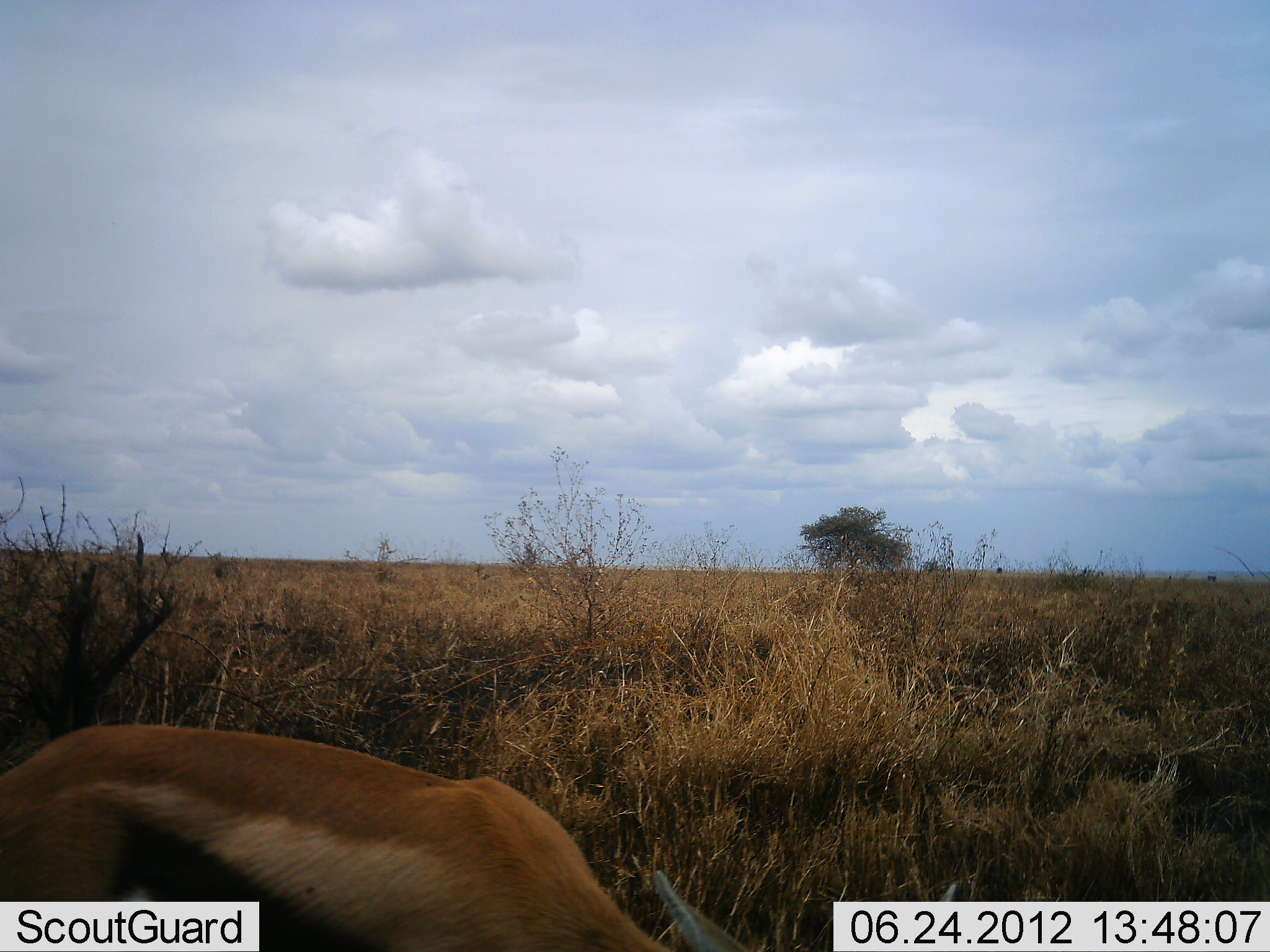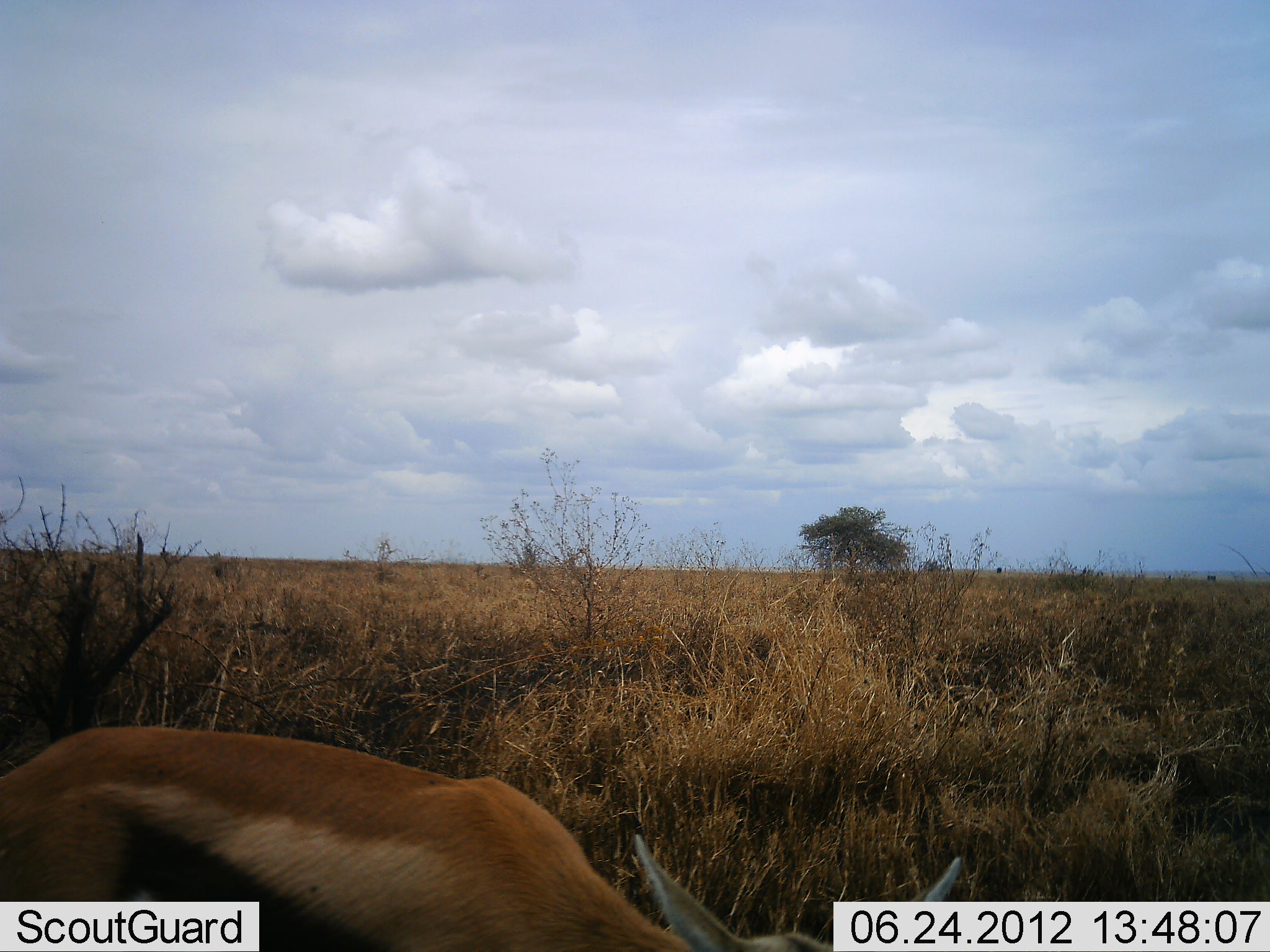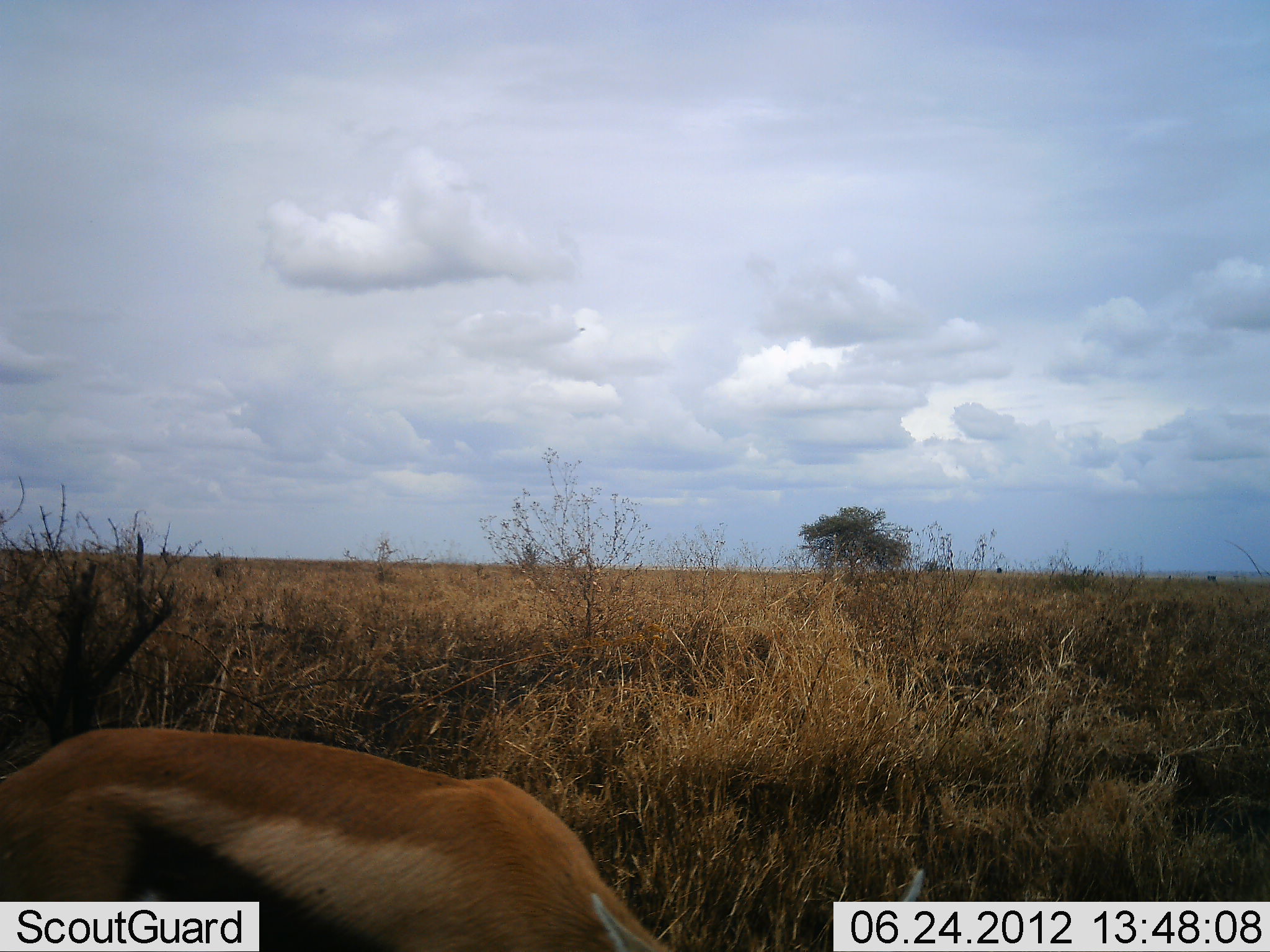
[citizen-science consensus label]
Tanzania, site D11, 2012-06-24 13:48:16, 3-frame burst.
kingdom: Animalia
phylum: Chordata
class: Mammalia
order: Artiodactyla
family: Bovidae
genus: Eudorcas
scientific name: Eudorcas thomsonii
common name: thomson's gazelle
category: gazellethomsons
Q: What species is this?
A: Gazellethomsons (thomson's gazelle) (Eudorcas thomsonii).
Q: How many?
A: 1.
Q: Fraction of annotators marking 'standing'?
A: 50%.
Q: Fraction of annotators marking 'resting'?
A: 0%.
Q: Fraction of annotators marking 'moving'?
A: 0%.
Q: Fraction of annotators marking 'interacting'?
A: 0%.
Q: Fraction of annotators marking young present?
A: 0%.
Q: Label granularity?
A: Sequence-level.